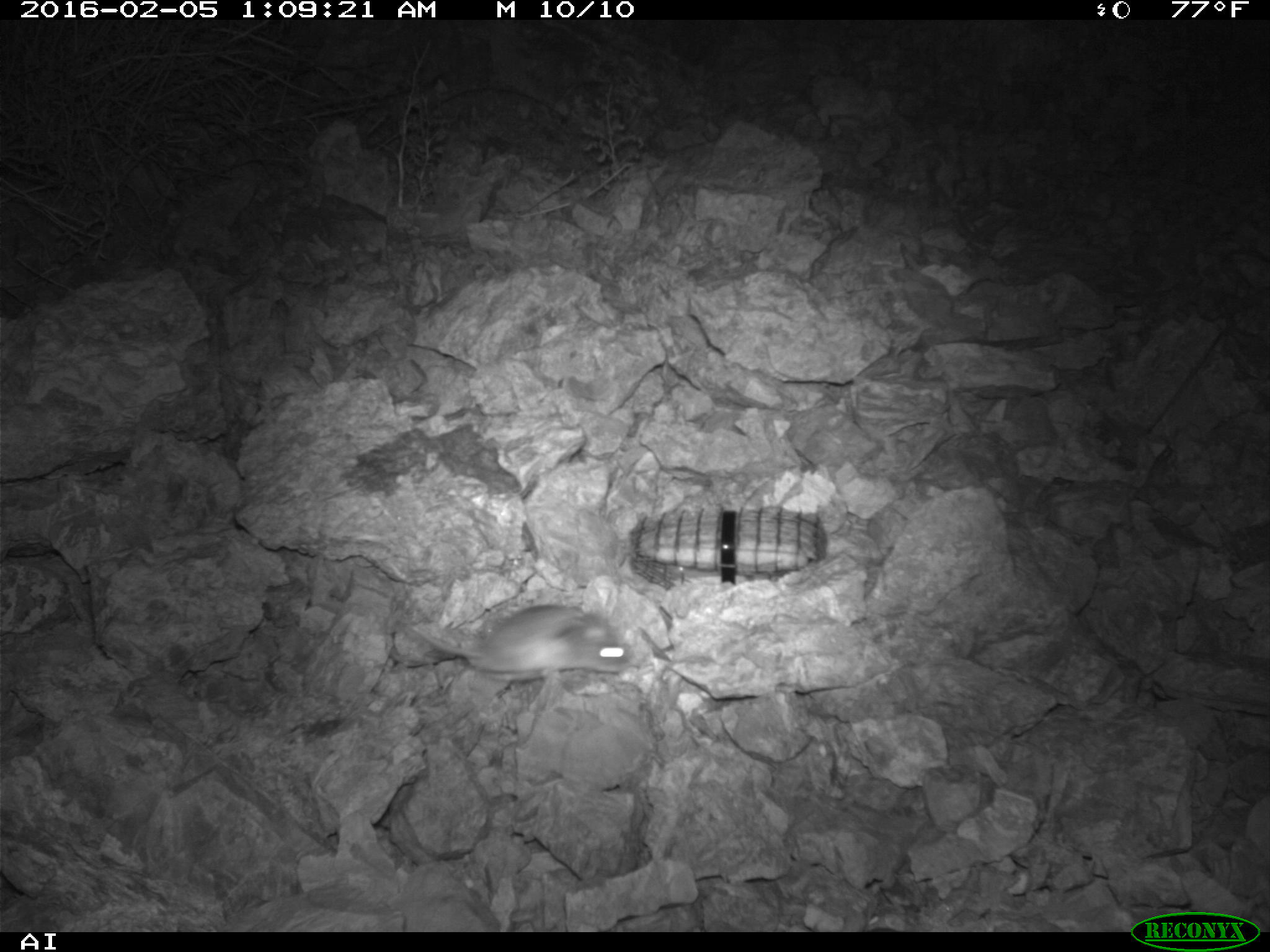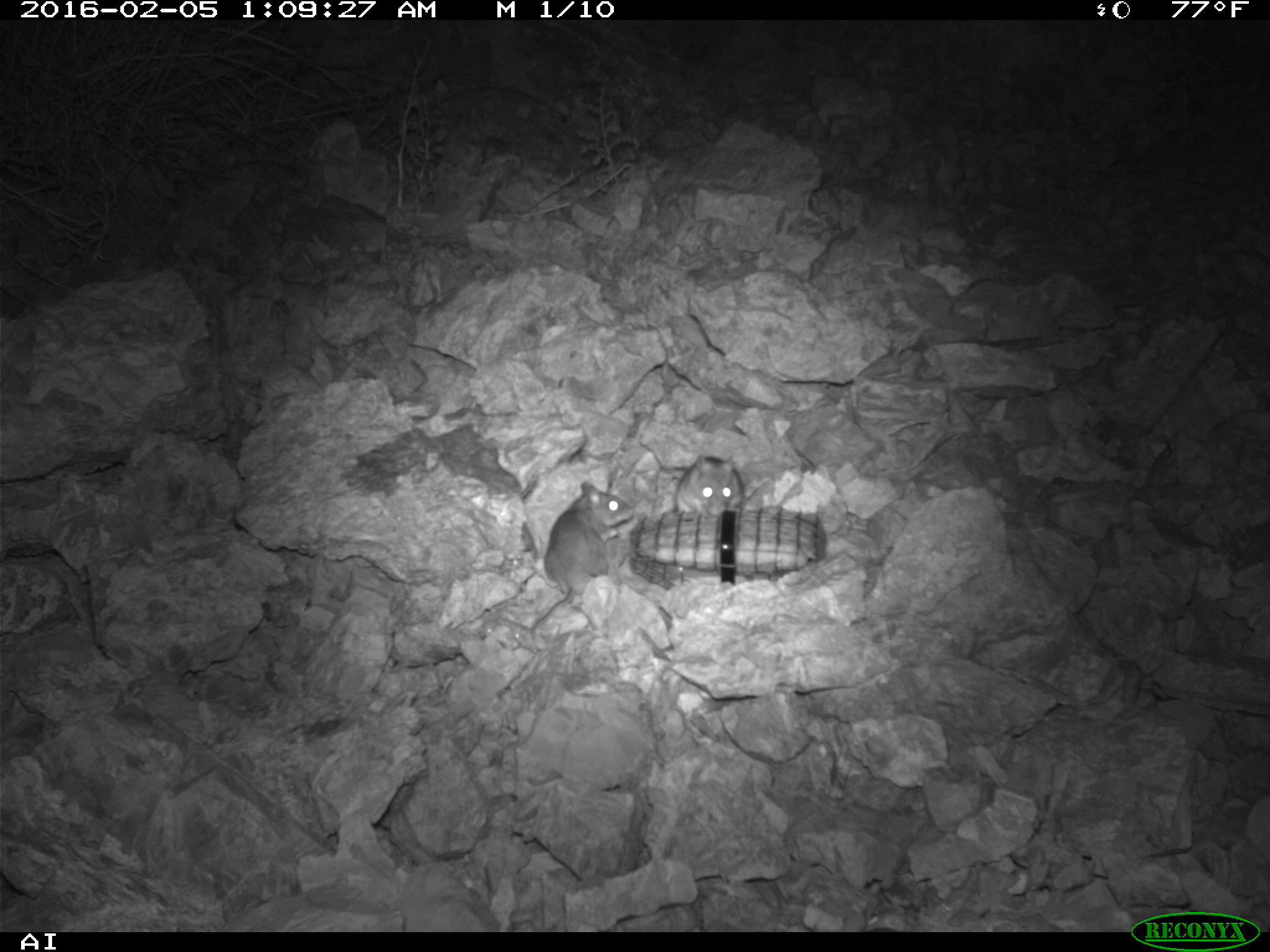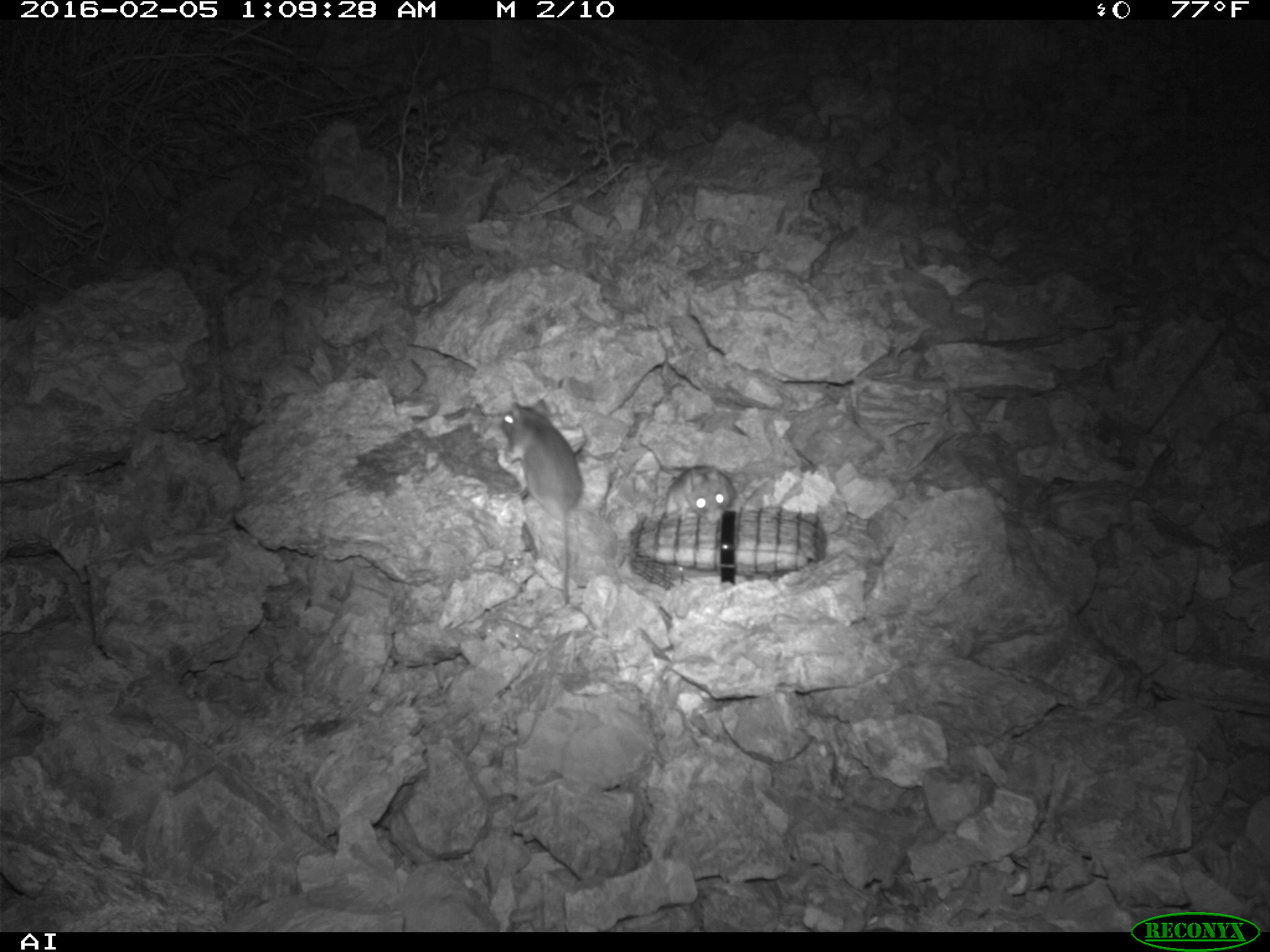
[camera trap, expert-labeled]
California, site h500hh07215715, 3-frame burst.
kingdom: Animalia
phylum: Chordata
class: Mammalia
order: Rodentia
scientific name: Rodentia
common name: rodent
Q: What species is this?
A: Rodent (Rodentia).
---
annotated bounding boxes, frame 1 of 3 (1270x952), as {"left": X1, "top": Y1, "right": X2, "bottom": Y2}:
rodent: {"left": 404, "top": 604, "right": 631, "bottom": 679}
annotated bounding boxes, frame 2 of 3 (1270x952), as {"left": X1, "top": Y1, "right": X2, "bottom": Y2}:
rodent: {"left": 531, "top": 482, "right": 633, "bottom": 632}; {"left": 674, "top": 454, "right": 744, "bottom": 514}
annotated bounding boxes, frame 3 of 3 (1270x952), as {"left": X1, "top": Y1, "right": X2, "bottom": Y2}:
rodent: {"left": 500, "top": 399, "right": 583, "bottom": 605}; {"left": 665, "top": 465, "right": 735, "bottom": 525}